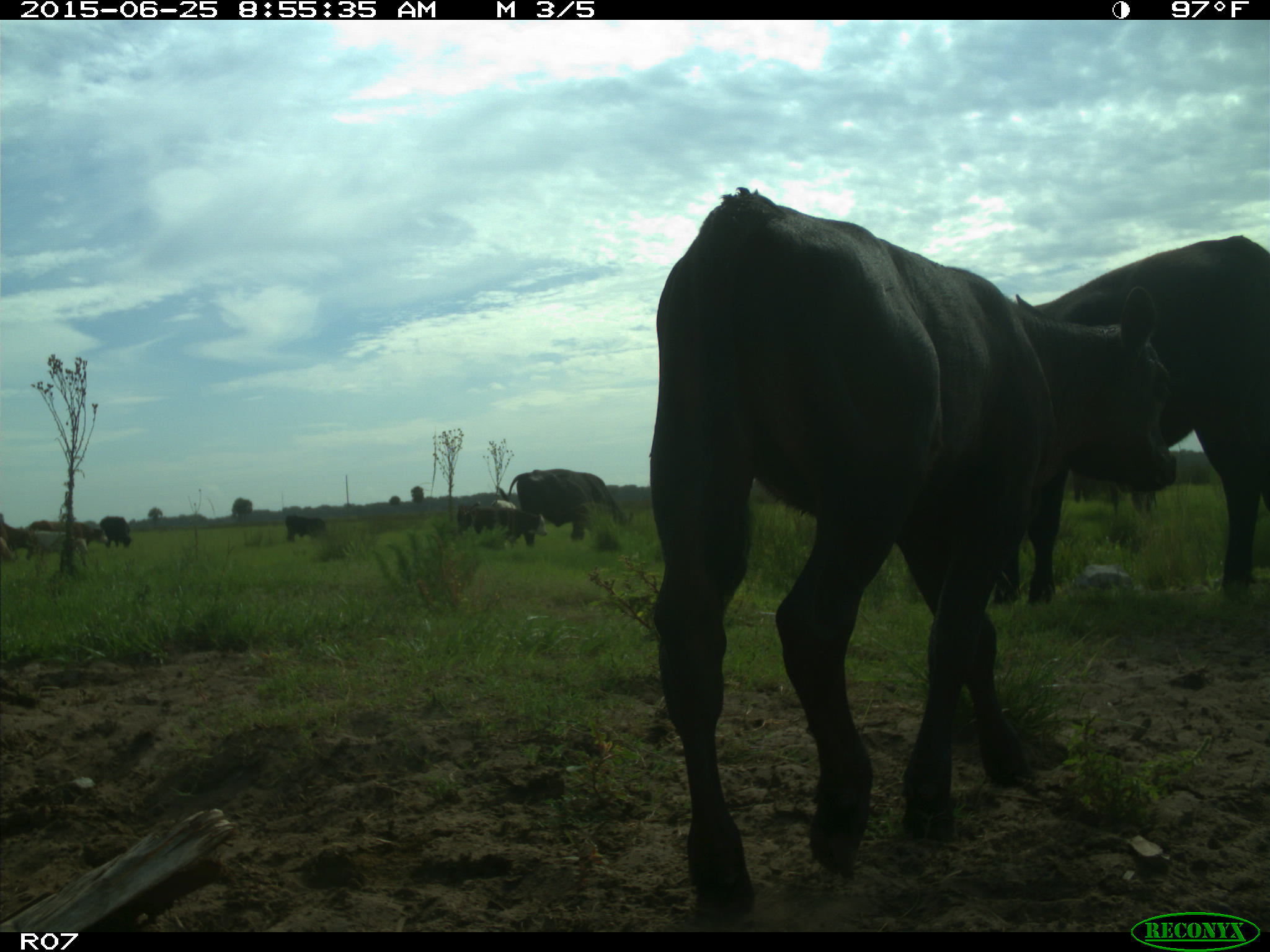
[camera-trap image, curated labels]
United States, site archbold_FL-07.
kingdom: Animalia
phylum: Chordata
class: Mammalia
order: Artiodactyla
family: Bovidae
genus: Bos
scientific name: Bos taurus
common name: domestic cow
Bos taurus (domestic cow).